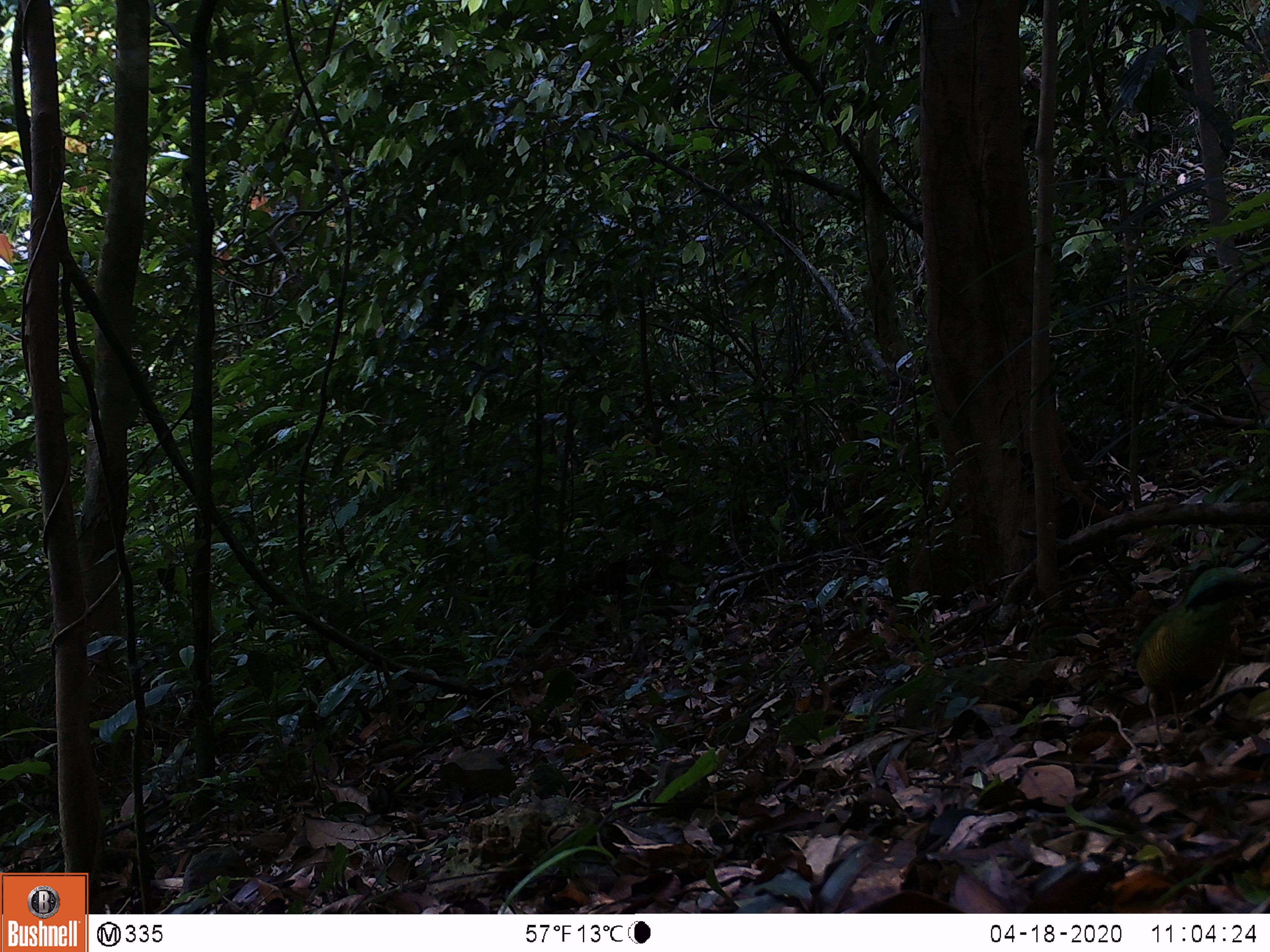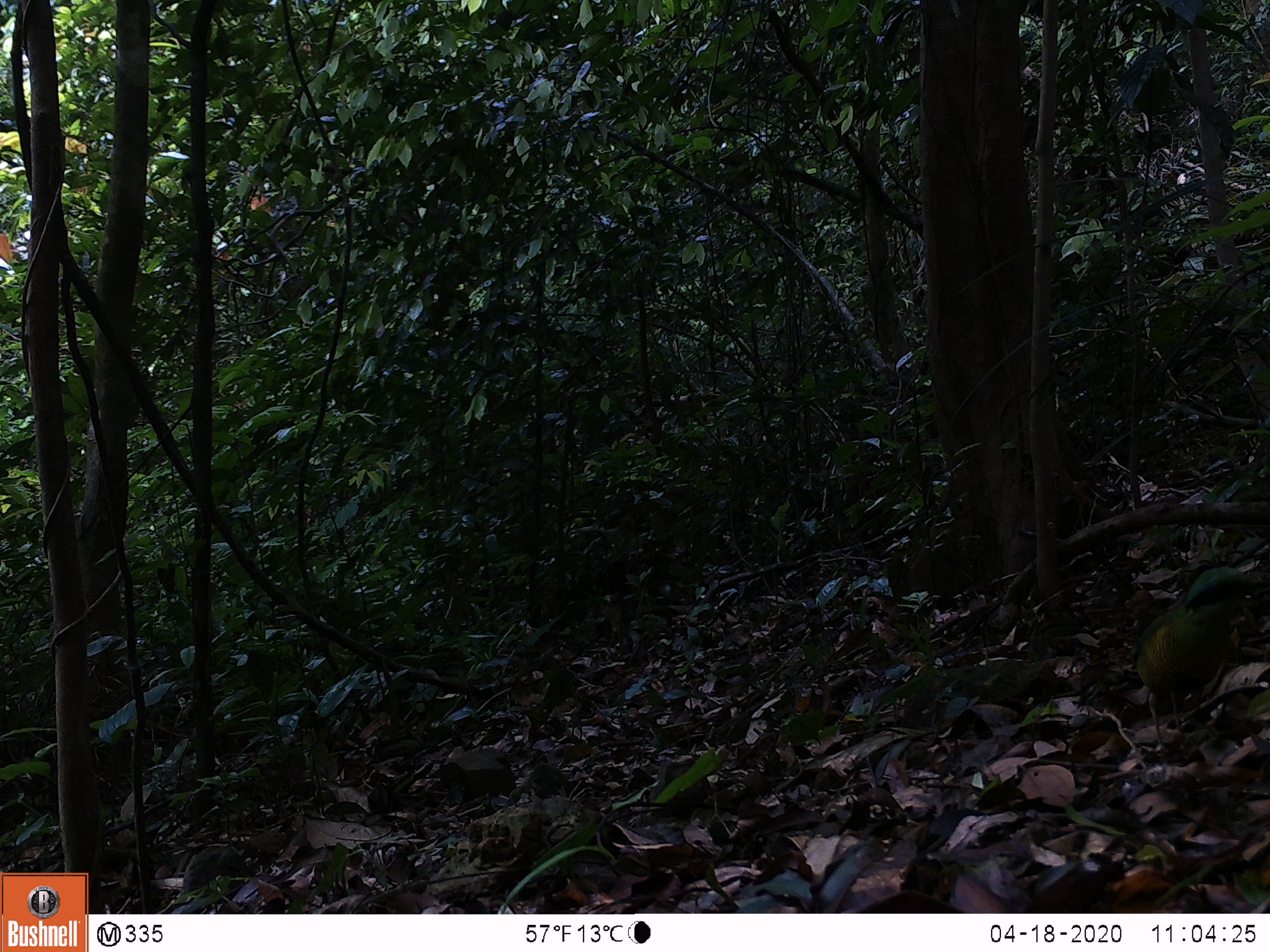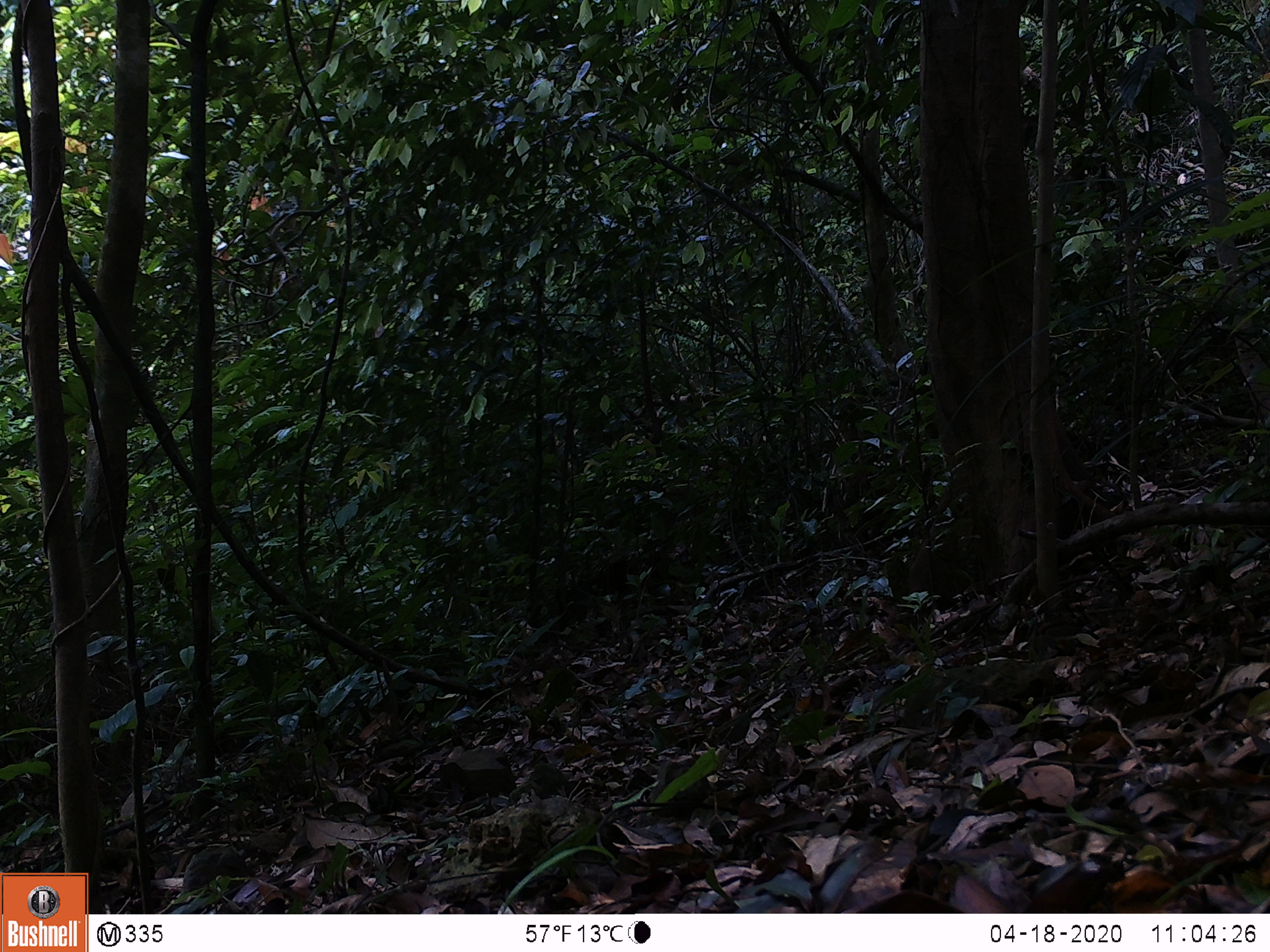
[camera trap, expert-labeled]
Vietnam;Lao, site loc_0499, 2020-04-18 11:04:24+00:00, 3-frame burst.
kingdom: Animalia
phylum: Chordata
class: Aves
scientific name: Aves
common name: bird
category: unidentified bird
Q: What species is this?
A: Unidentified bird (bird) (Aves).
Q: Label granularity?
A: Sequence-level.